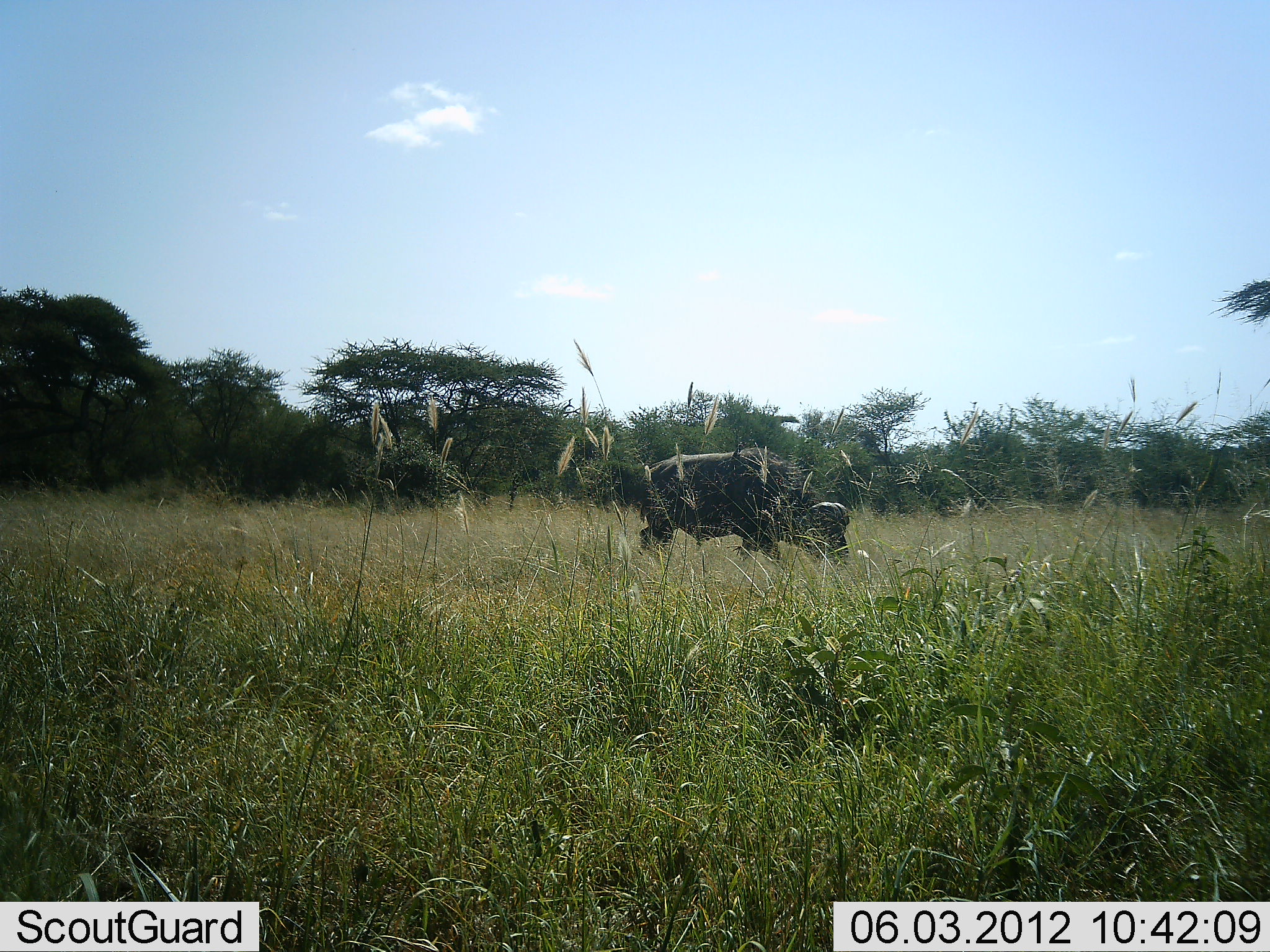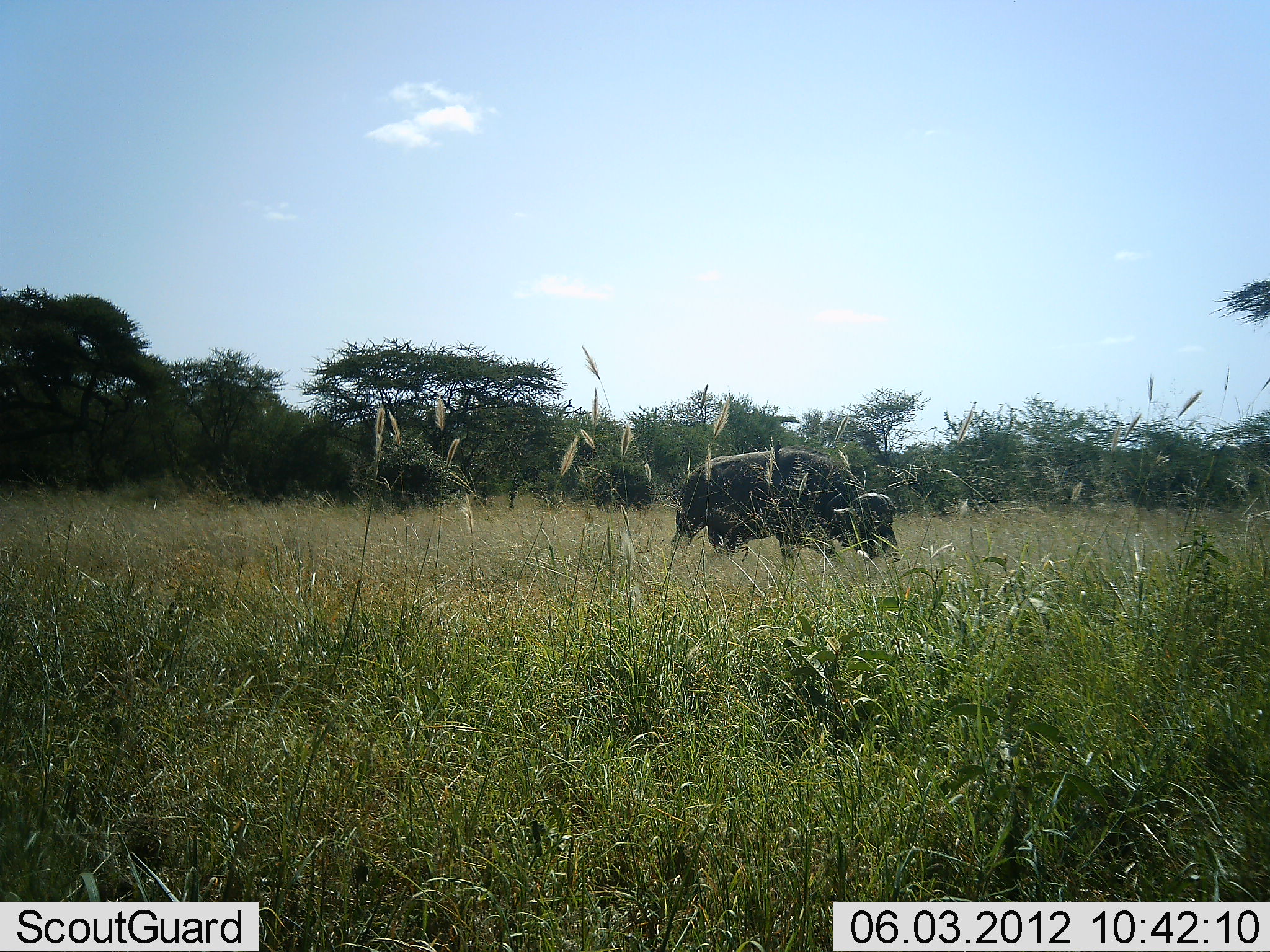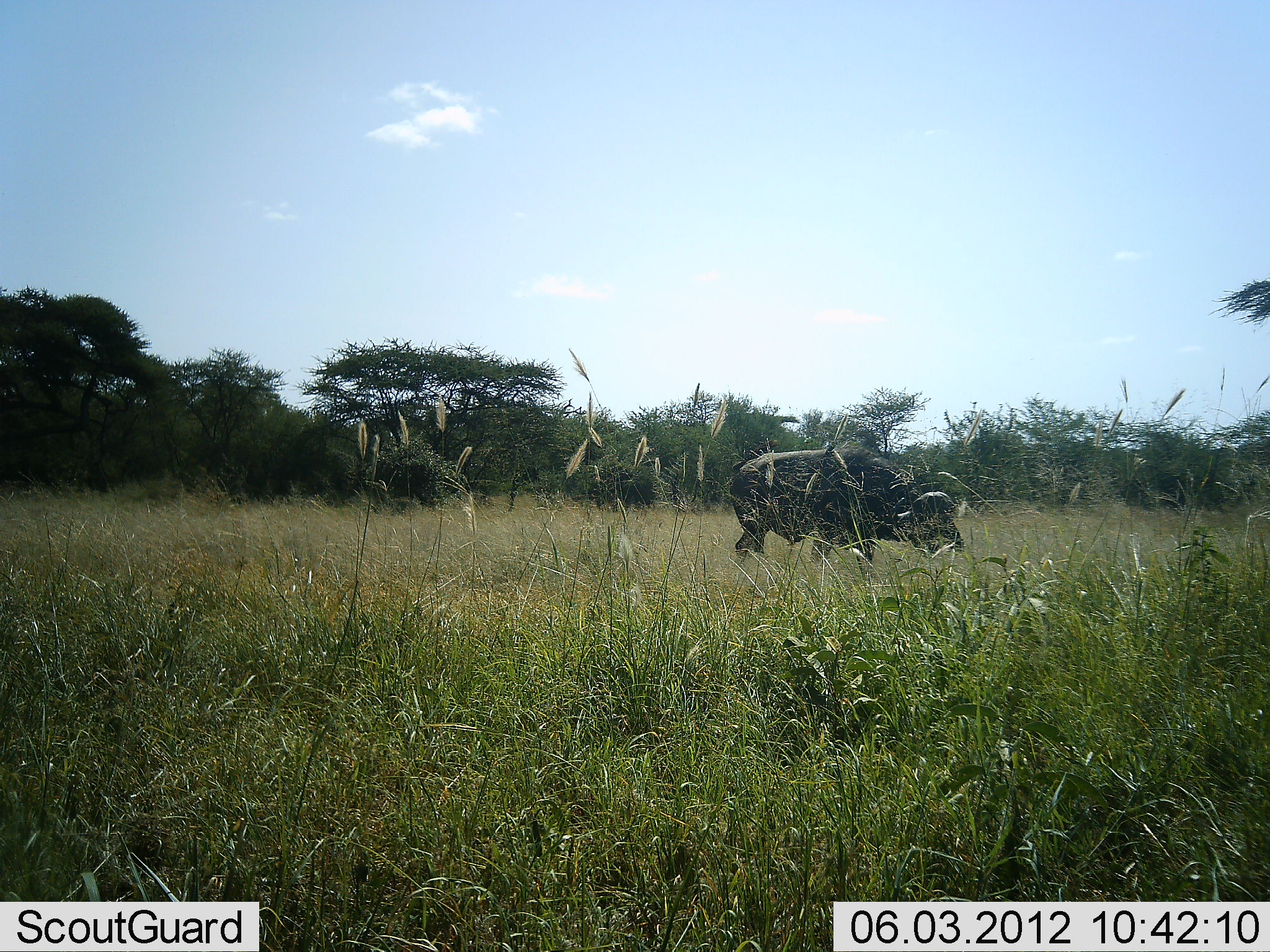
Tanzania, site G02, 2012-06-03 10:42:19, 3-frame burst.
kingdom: Animalia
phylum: Chordata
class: Mammalia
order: Artiodactyla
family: Bovidae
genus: Syncerus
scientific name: Syncerus caffer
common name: cape buffalo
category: buffalo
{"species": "buffalo (cape buffalo) (Syncerus caffer)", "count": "1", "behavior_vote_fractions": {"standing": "20%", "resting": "0%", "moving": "70%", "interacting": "0%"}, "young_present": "0%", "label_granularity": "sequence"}